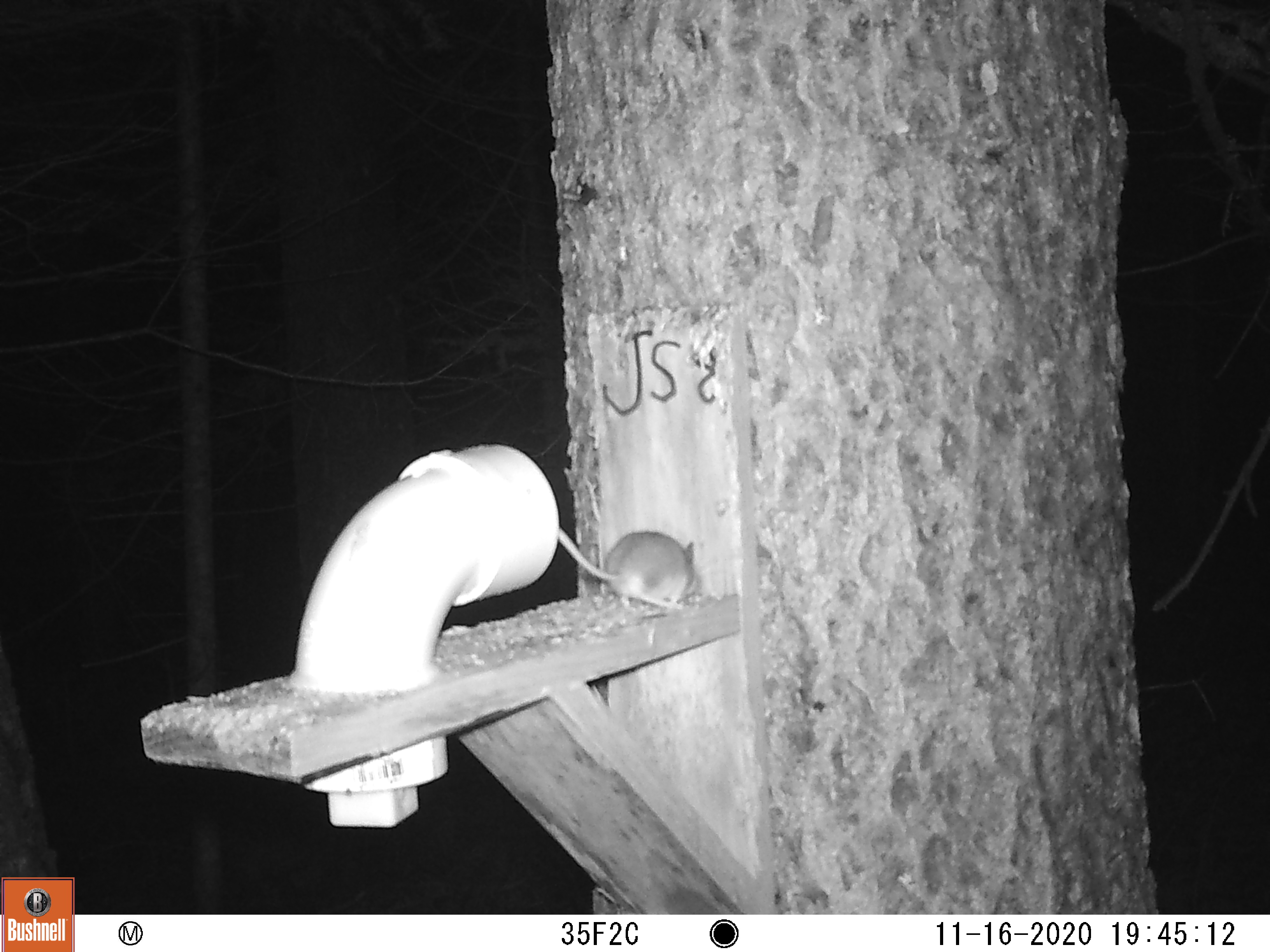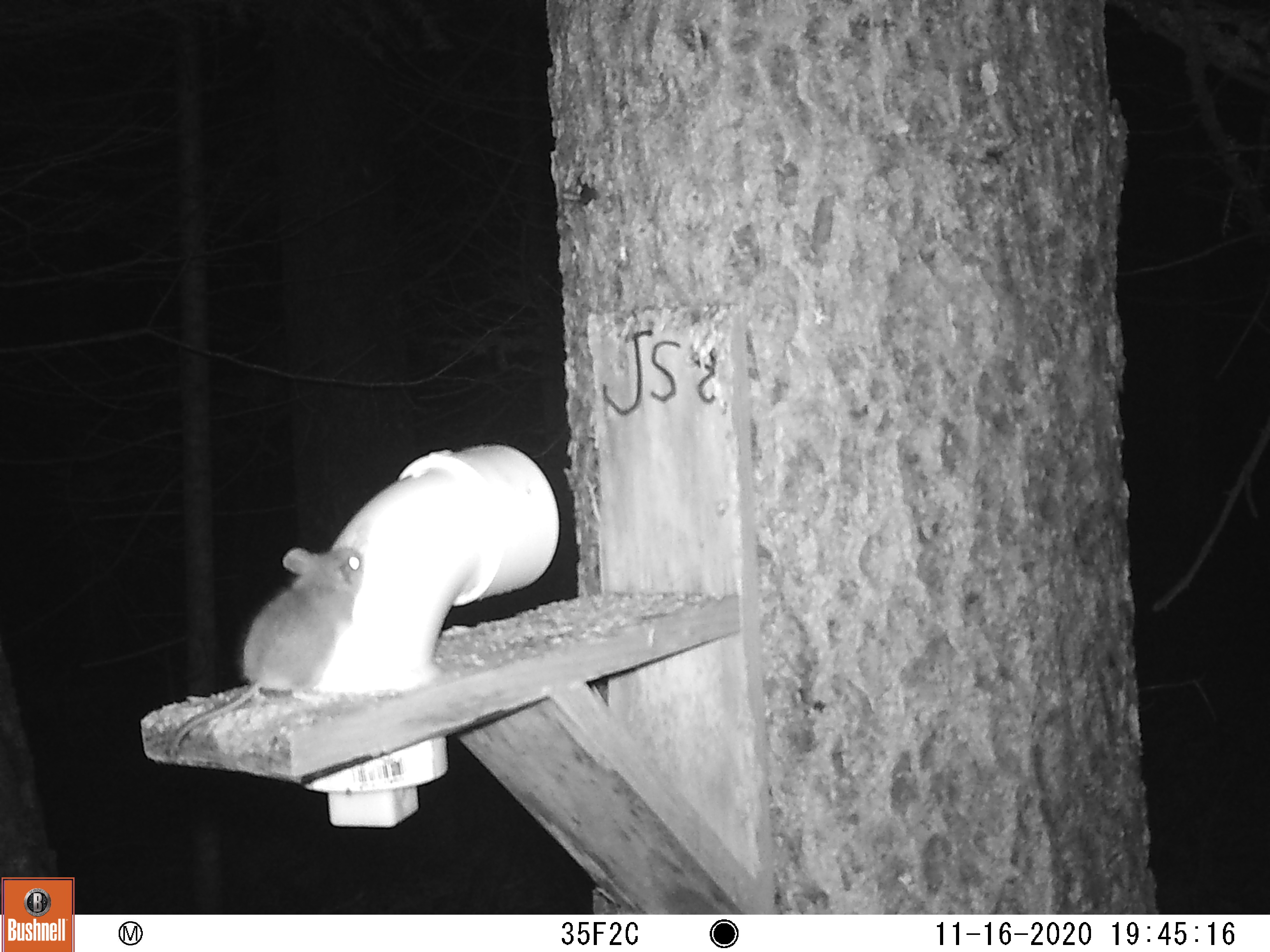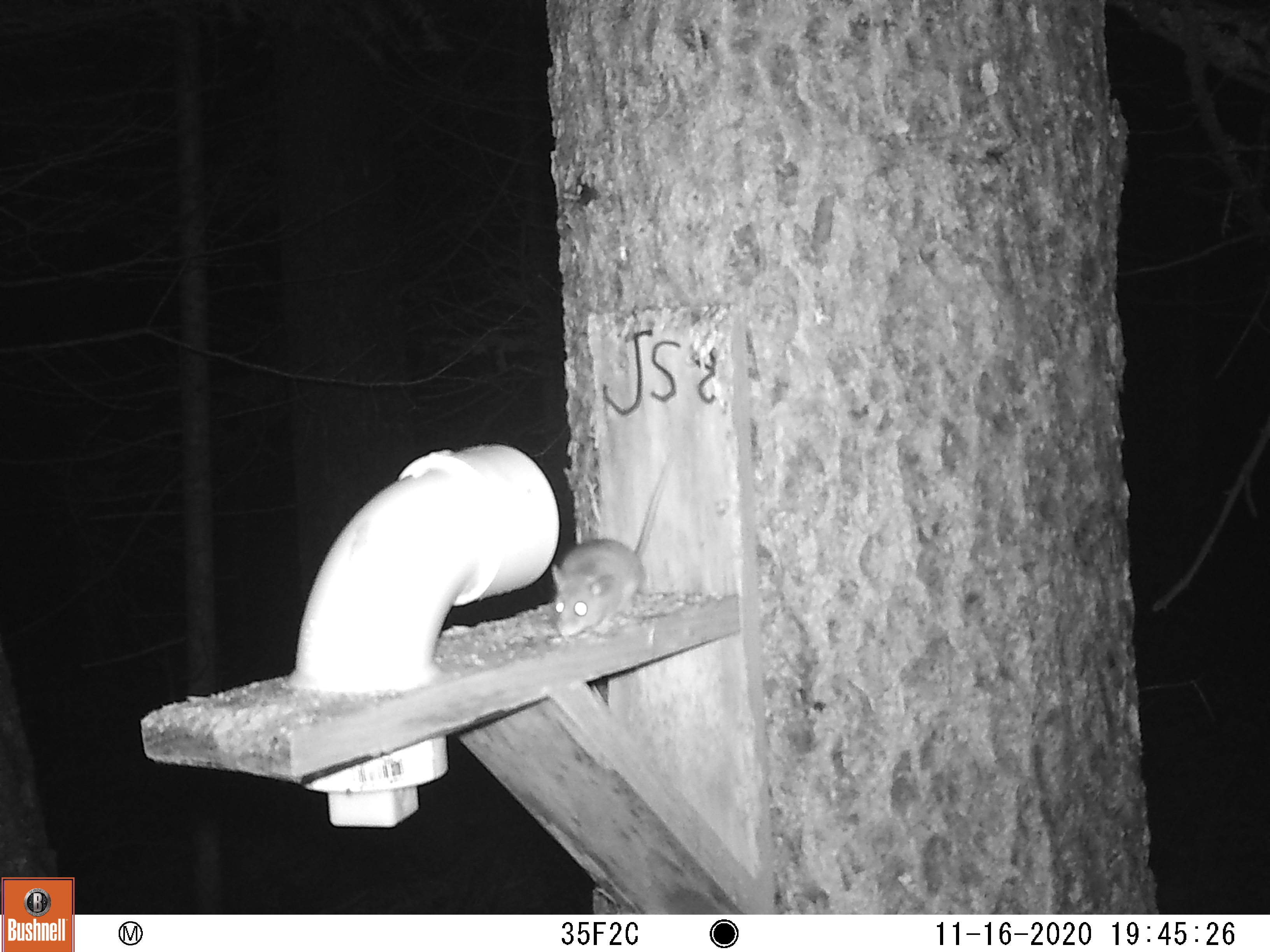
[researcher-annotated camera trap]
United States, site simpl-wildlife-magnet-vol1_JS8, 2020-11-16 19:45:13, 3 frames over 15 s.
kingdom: Animalia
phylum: Chordata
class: Mammalia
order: Rodentia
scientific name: Rodentia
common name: mouse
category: mouse sp.